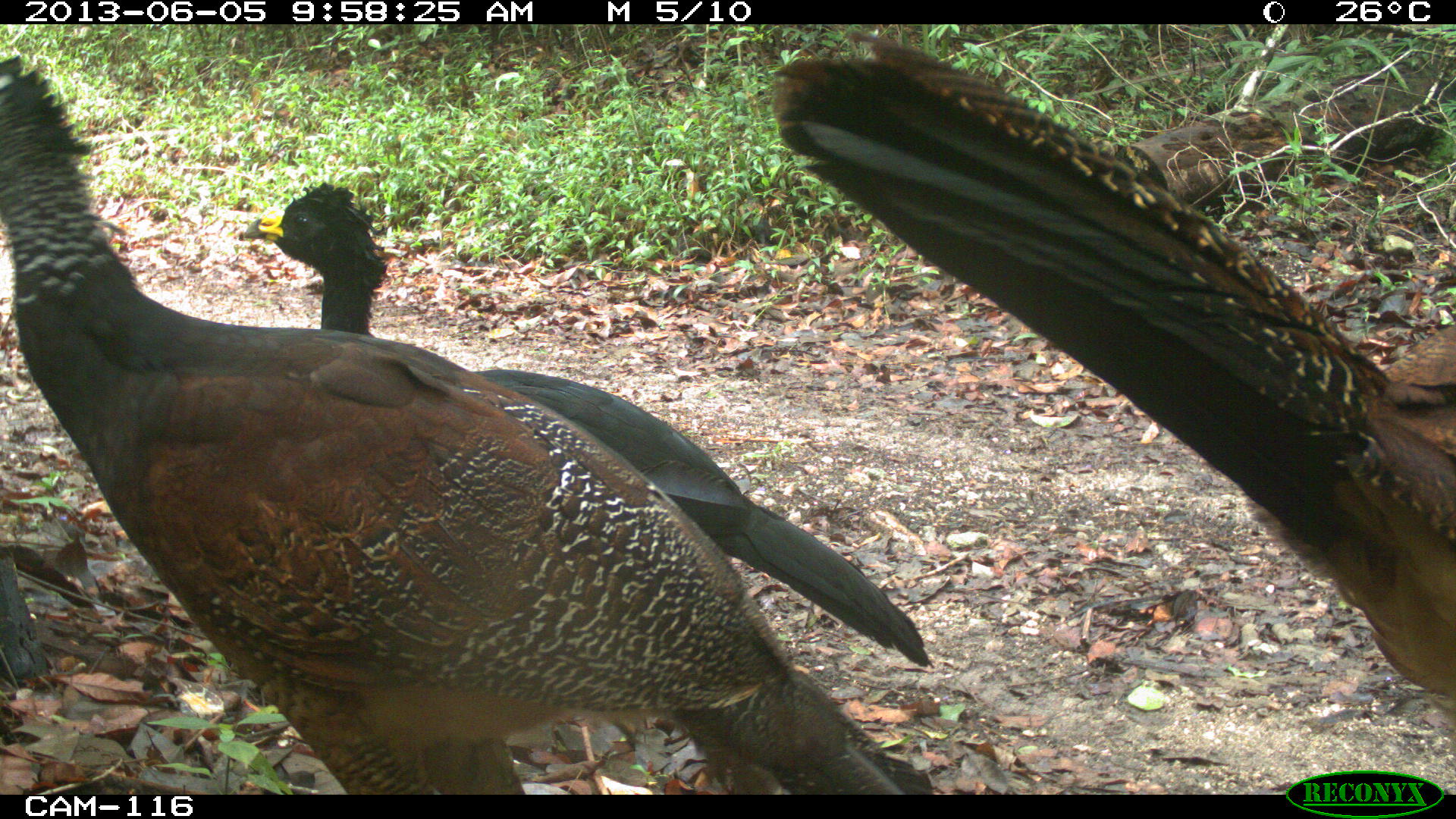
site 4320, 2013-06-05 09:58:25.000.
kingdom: Animalia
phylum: Chordata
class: Aves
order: Galliformes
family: Cracidae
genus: Crax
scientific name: Crax rubra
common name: great curassow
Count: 3.